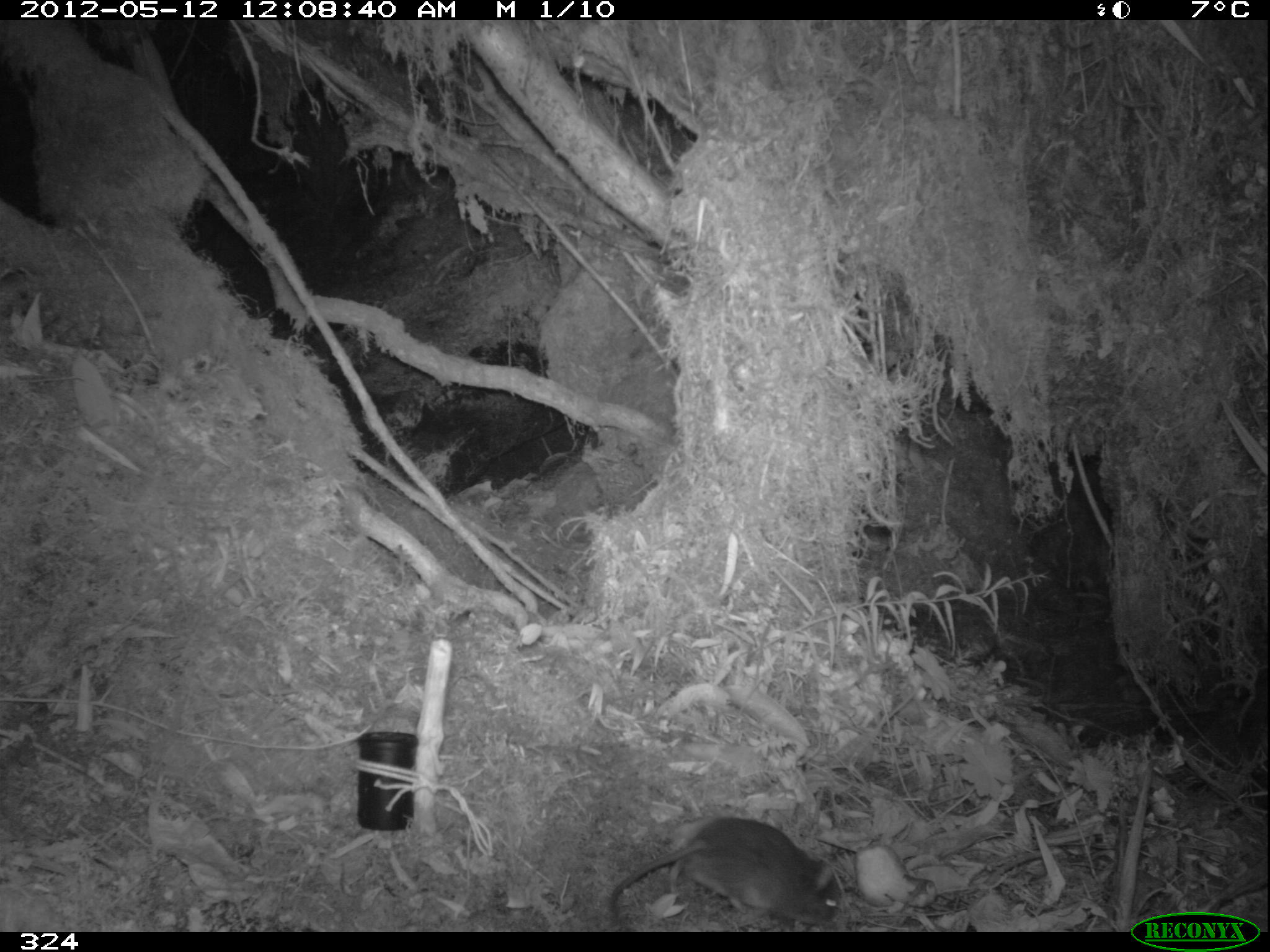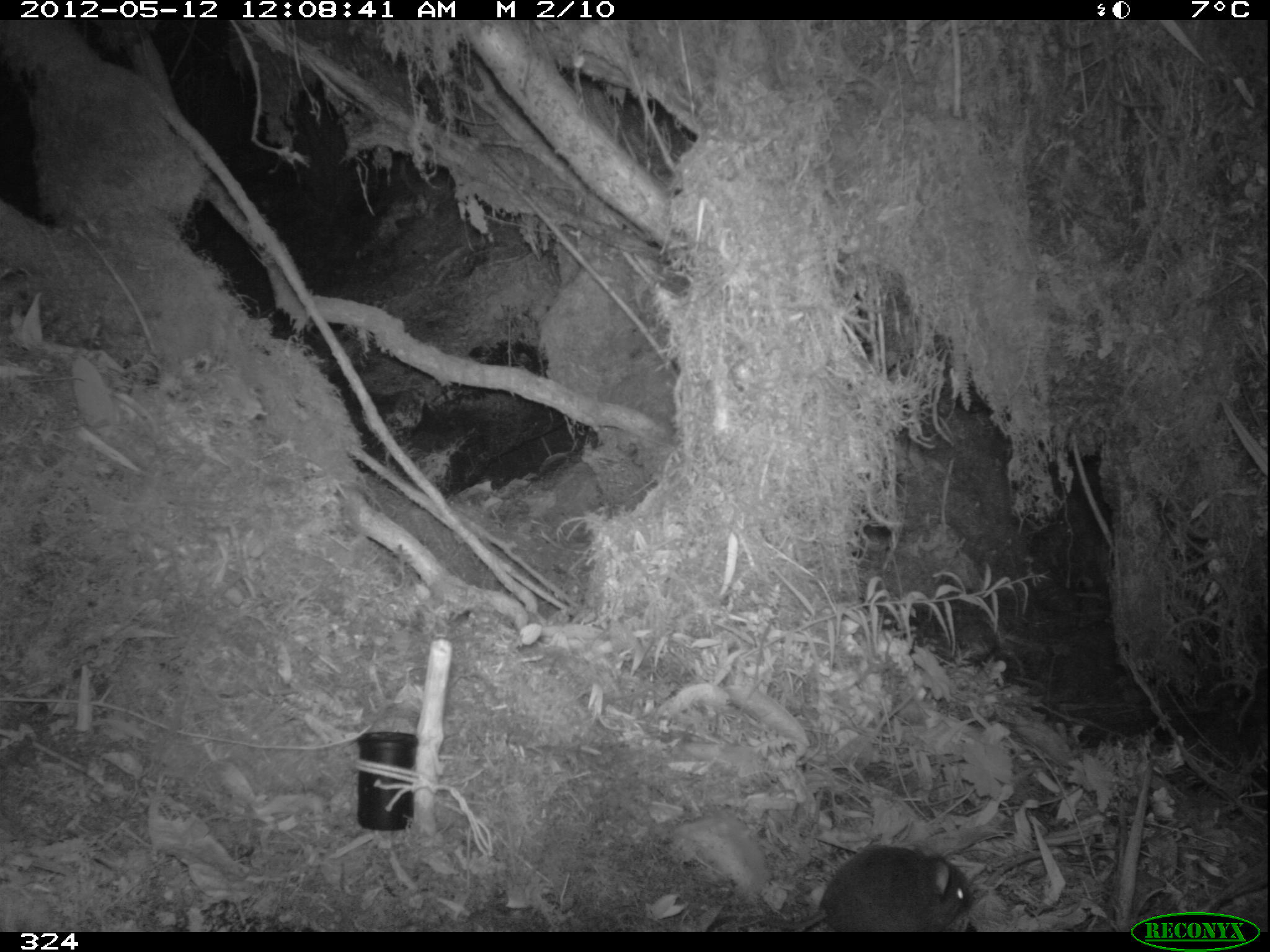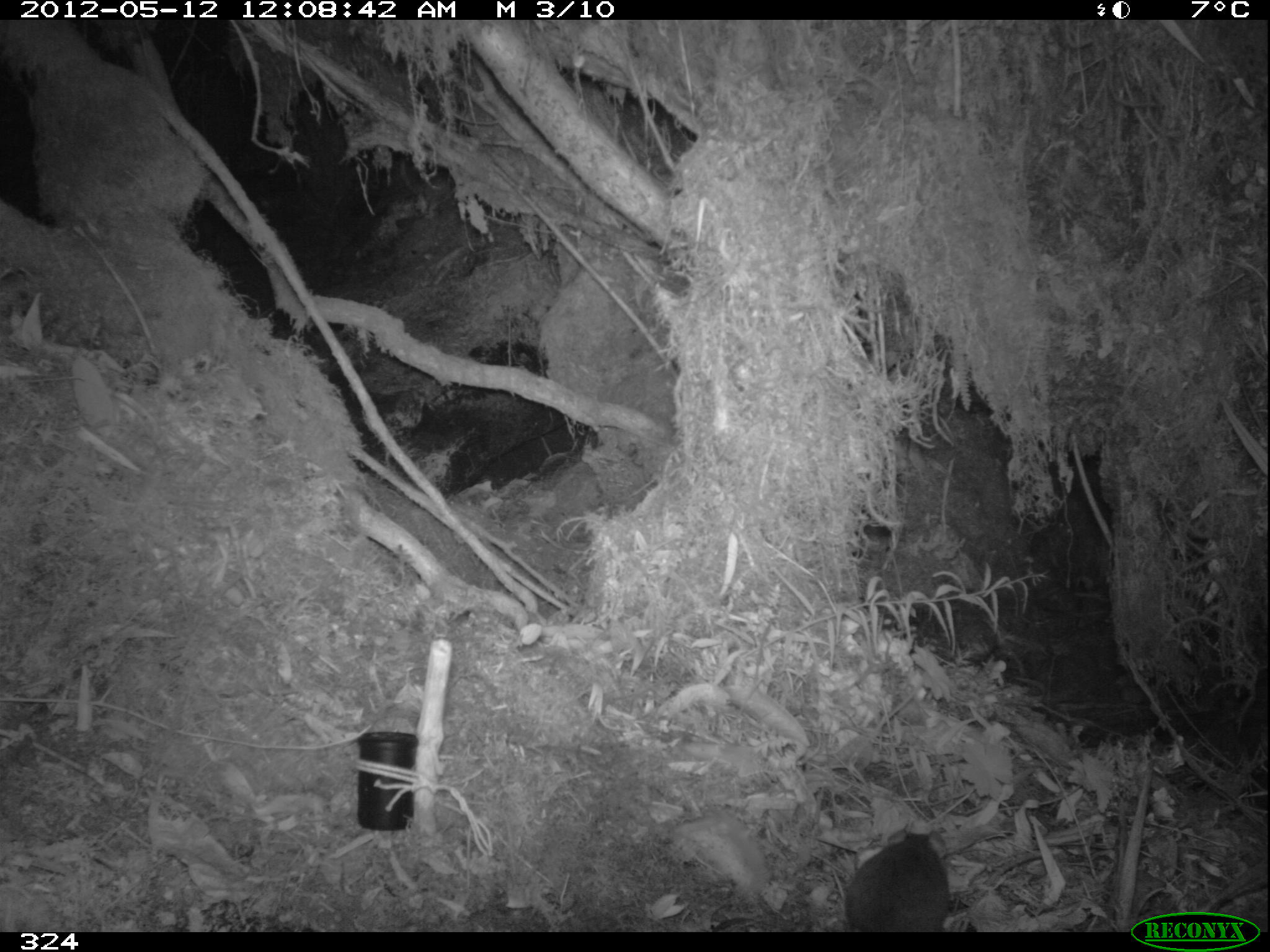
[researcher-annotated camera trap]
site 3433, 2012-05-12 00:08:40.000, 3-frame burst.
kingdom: Animalia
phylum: Chordata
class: Mammalia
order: Rodentia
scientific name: Rodentia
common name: rodents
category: unknown rodent